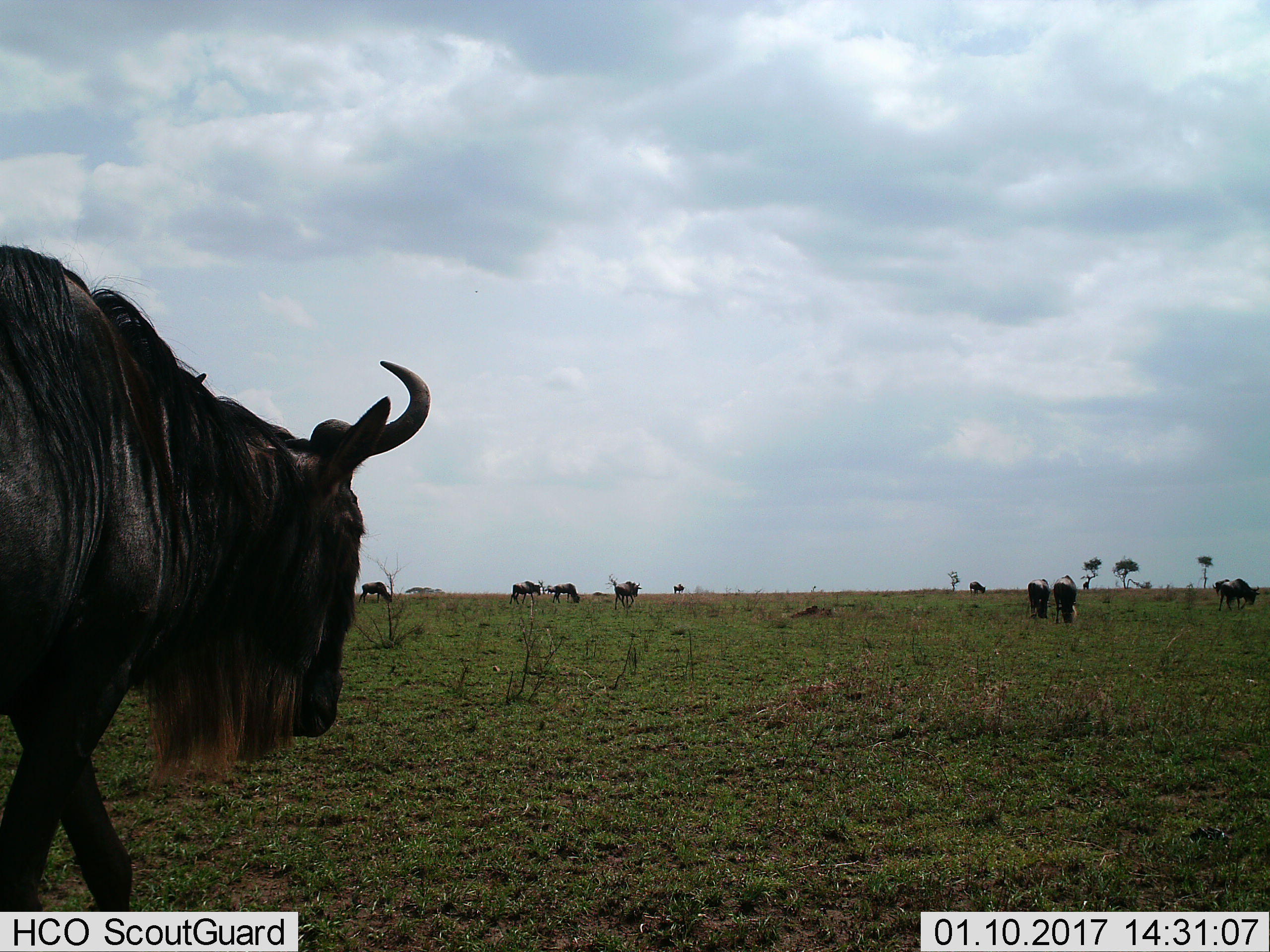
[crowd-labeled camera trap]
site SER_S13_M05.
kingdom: Animalia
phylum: Chordata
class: Mammalia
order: Artiodactyla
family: Bovidae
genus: Connochaetes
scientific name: Connochaetes taurinus taurinus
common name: blue wildebeest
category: wildebeestblue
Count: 10.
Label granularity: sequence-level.